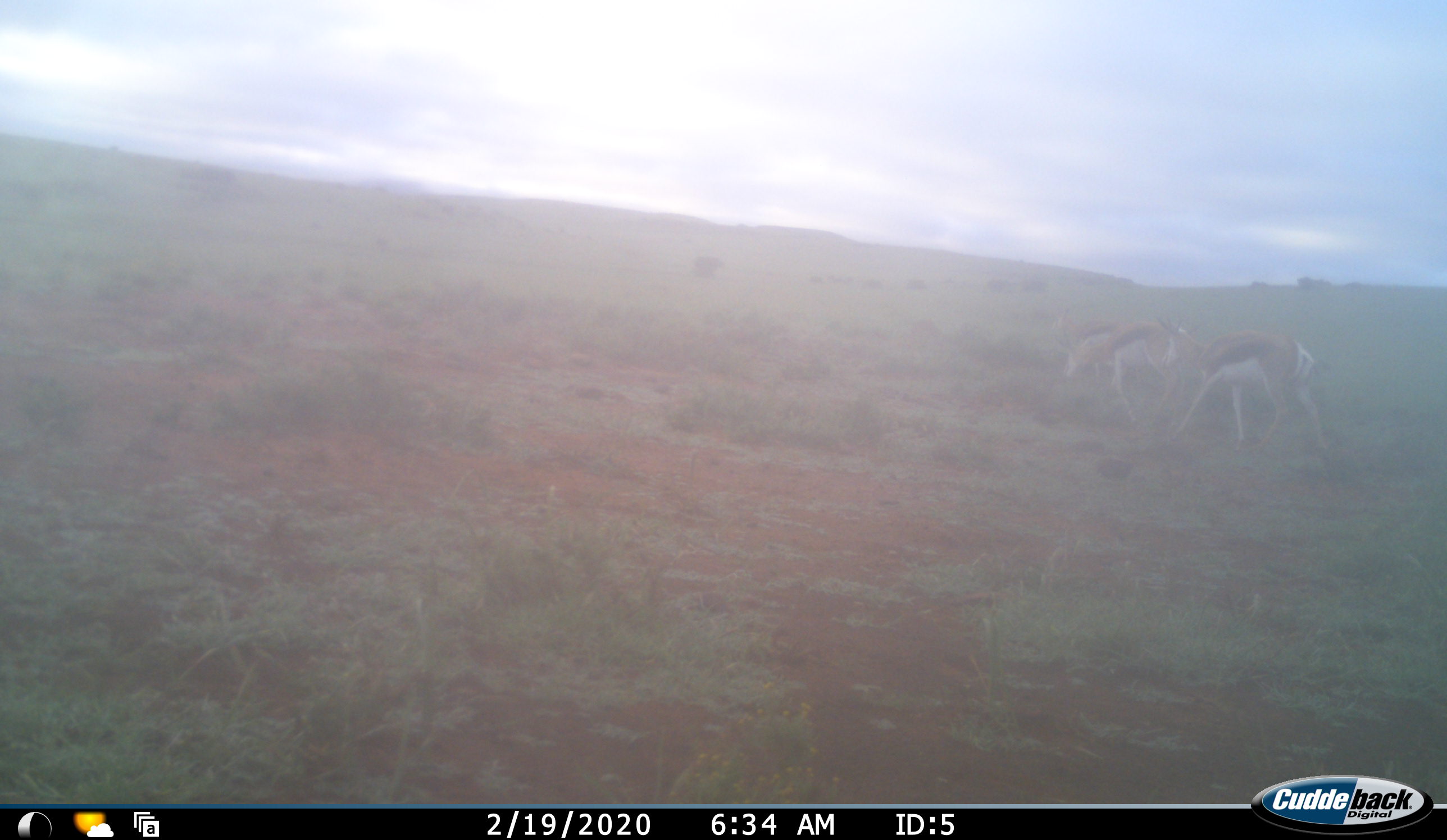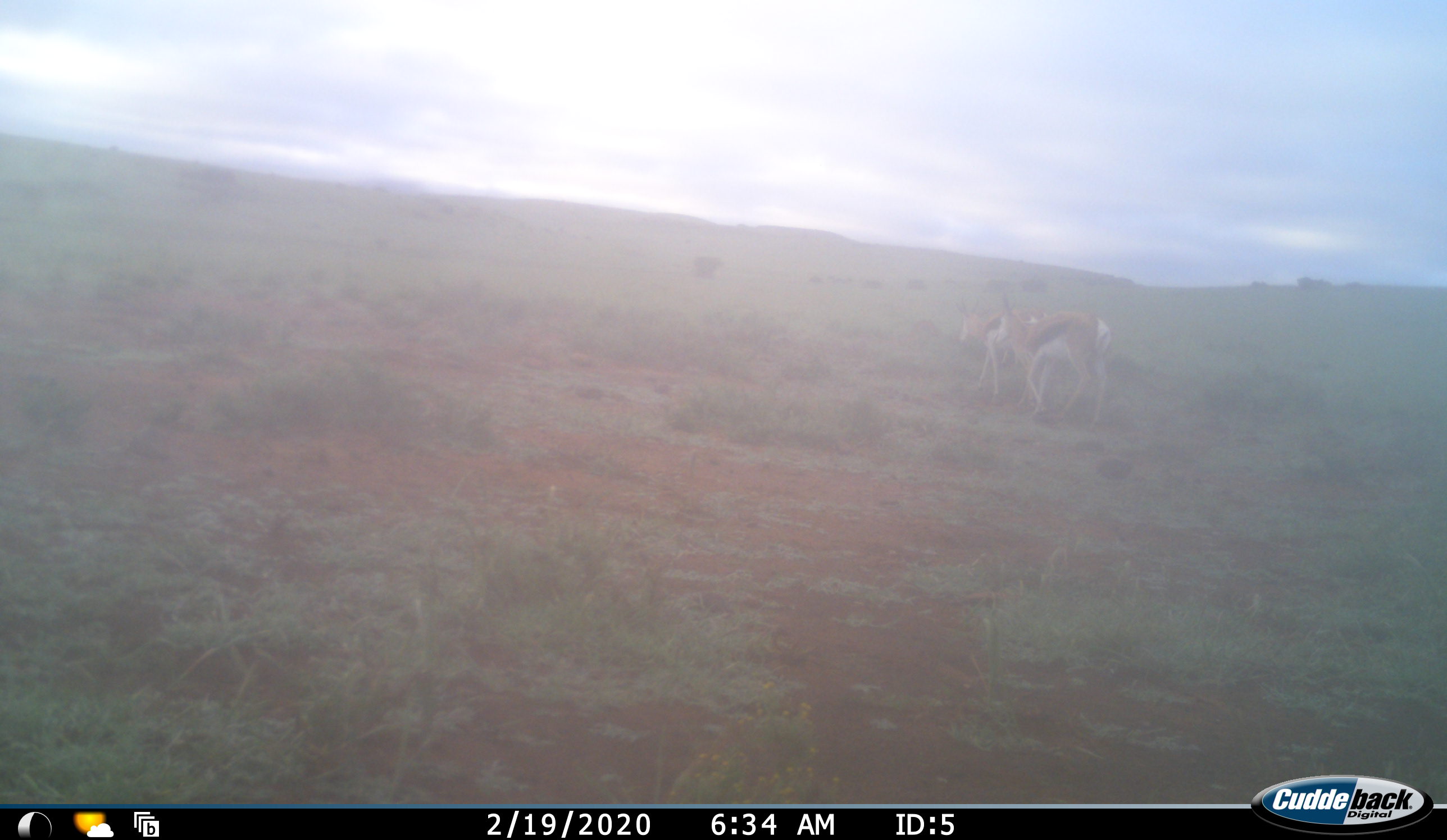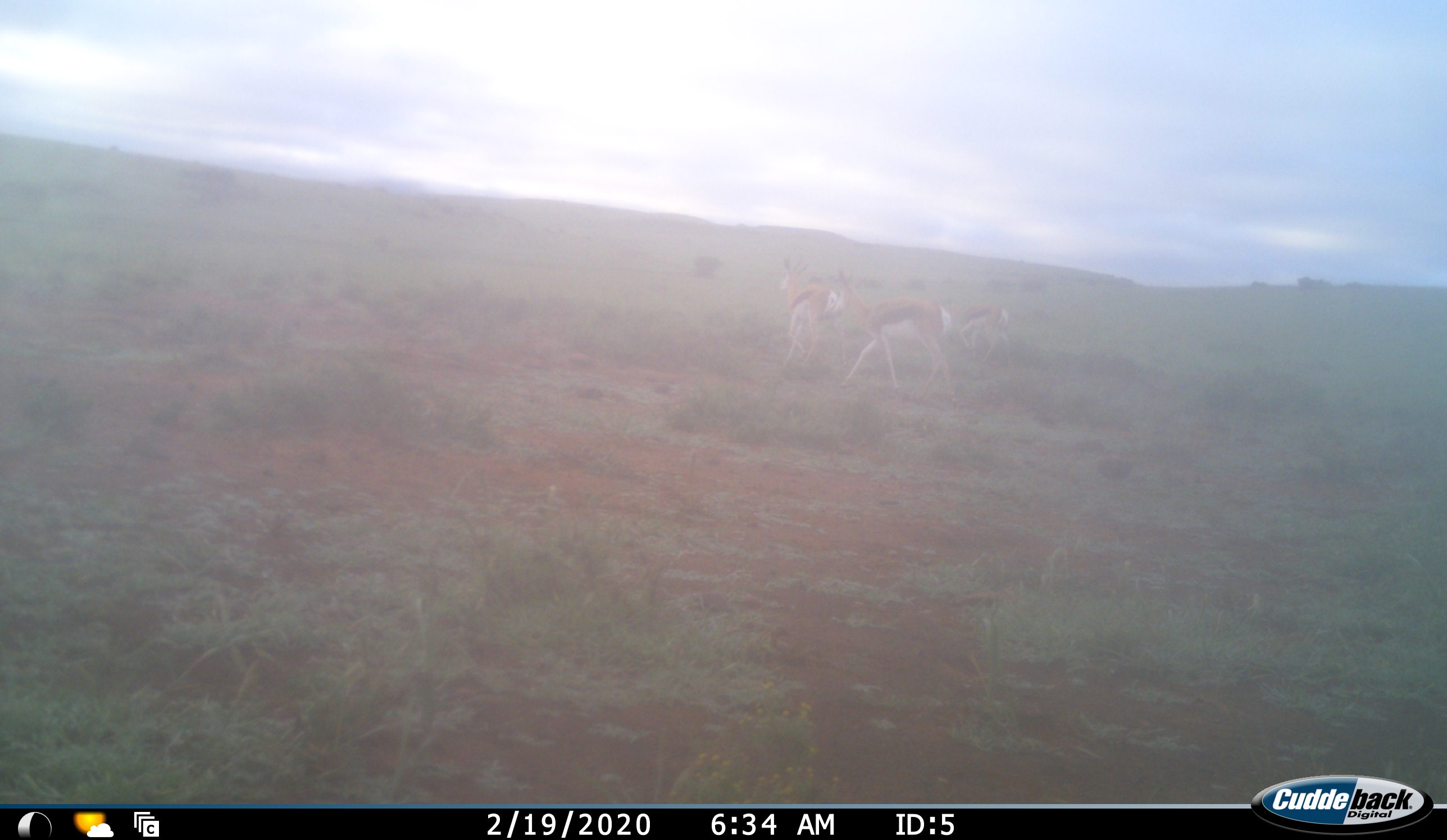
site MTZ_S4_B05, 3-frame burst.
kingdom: Animalia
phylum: Chordata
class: Mammalia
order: Artiodactyla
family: Bovidae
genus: Antidorcas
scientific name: Antidorcas marsupialis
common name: springbok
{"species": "springbok (Antidorcas marsupialis)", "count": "3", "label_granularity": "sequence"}